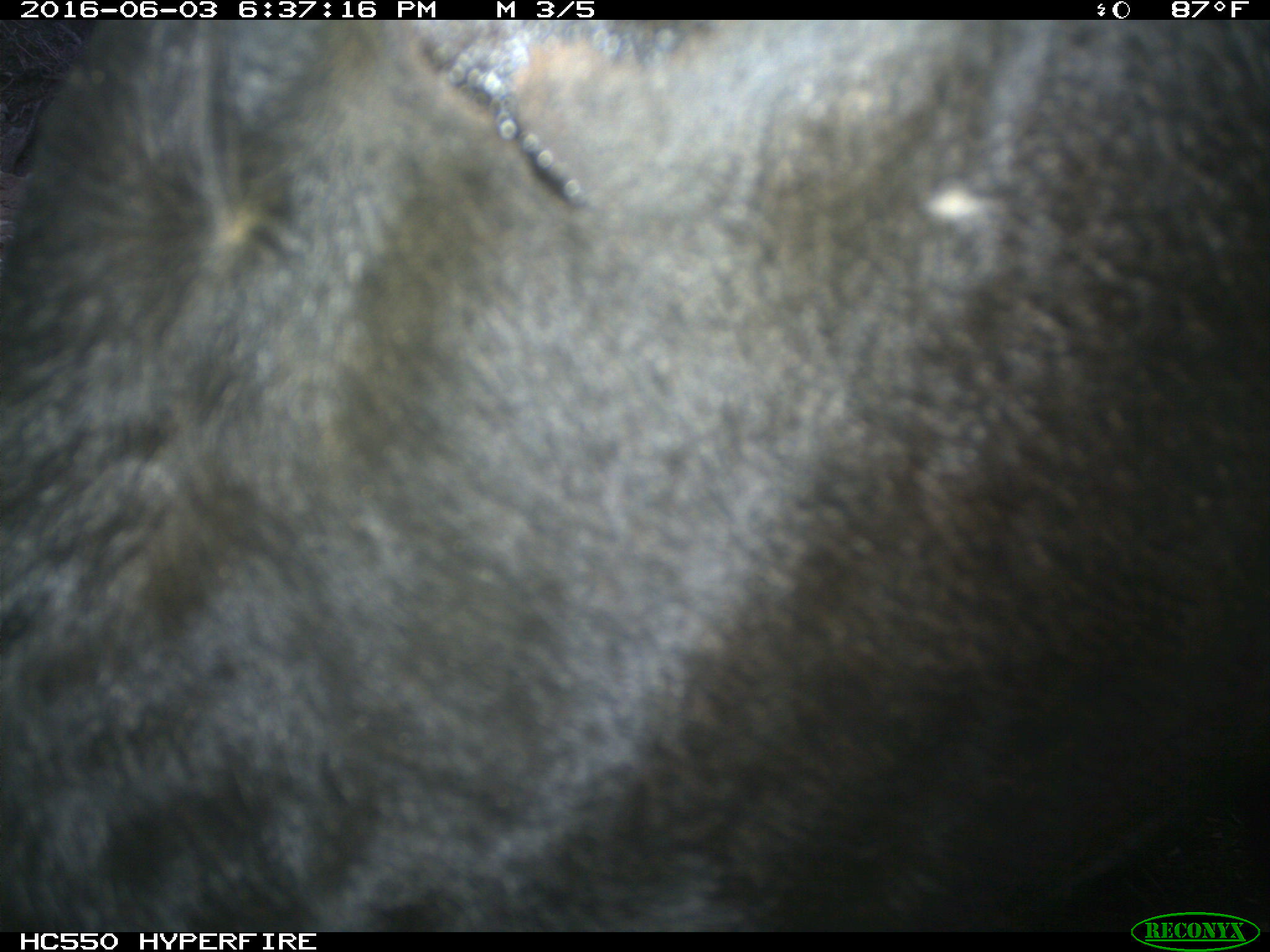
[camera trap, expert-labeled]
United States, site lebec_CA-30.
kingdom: Animalia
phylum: Chordata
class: Mammalia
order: Artiodactyla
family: Bovidae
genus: Bos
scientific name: Bos taurus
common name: domestic cow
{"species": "Bos taurus (domestic cow)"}